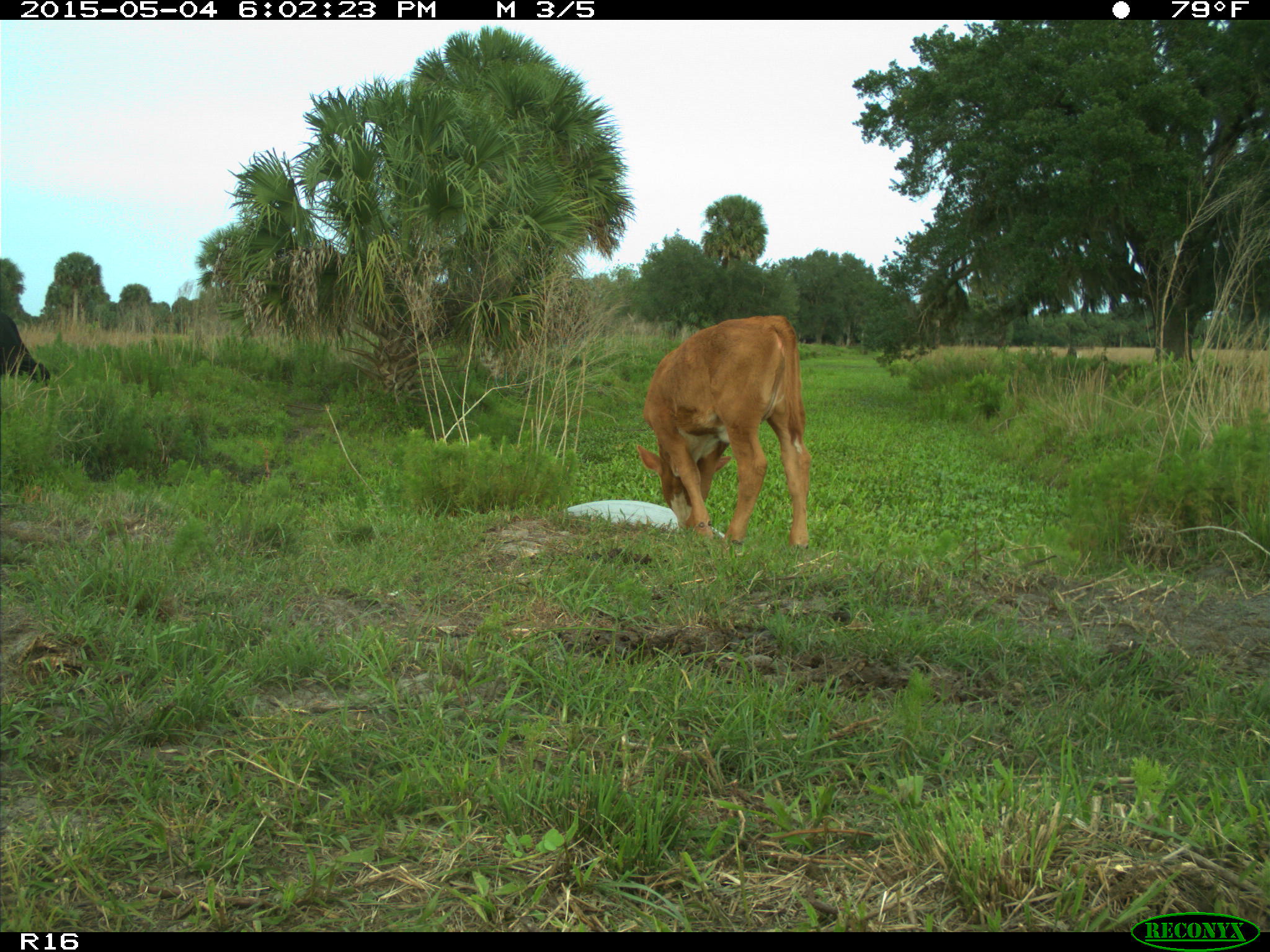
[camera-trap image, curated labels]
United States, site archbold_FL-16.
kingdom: Animalia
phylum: Chordata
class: Mammalia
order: Artiodactyla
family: Bovidae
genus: Bos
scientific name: Bos taurus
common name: domestic cow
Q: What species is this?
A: Bos taurus (domestic cow).